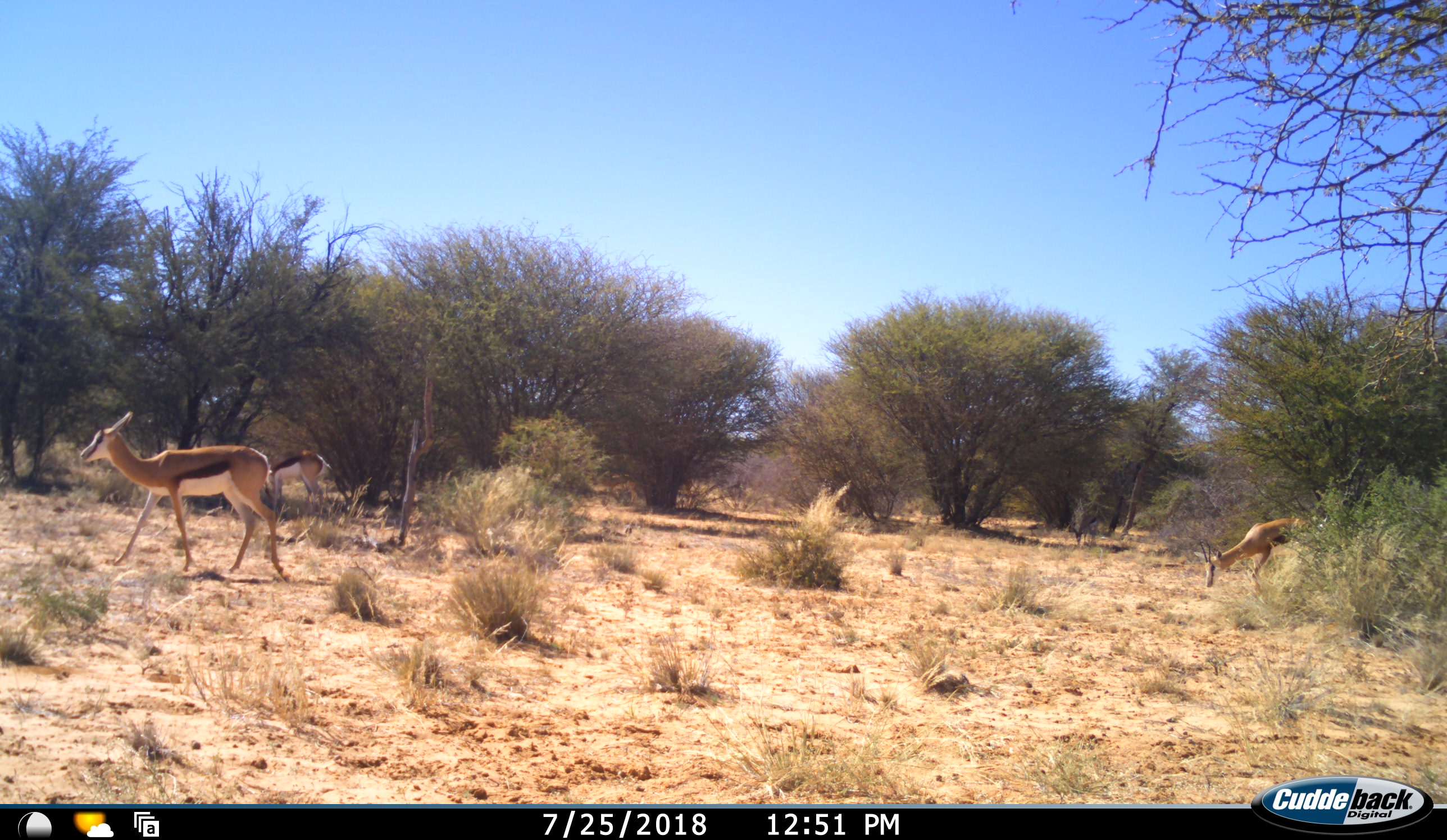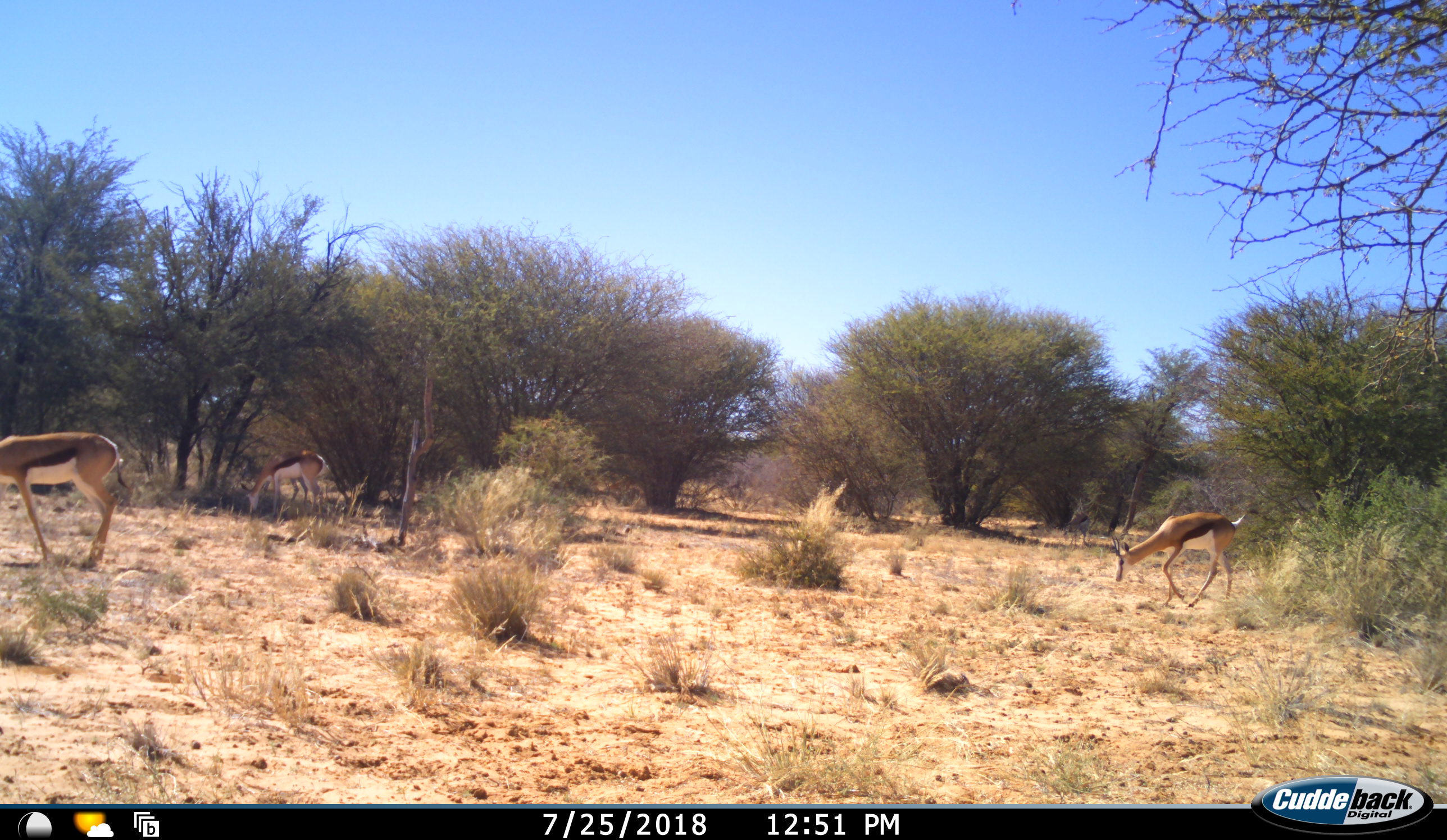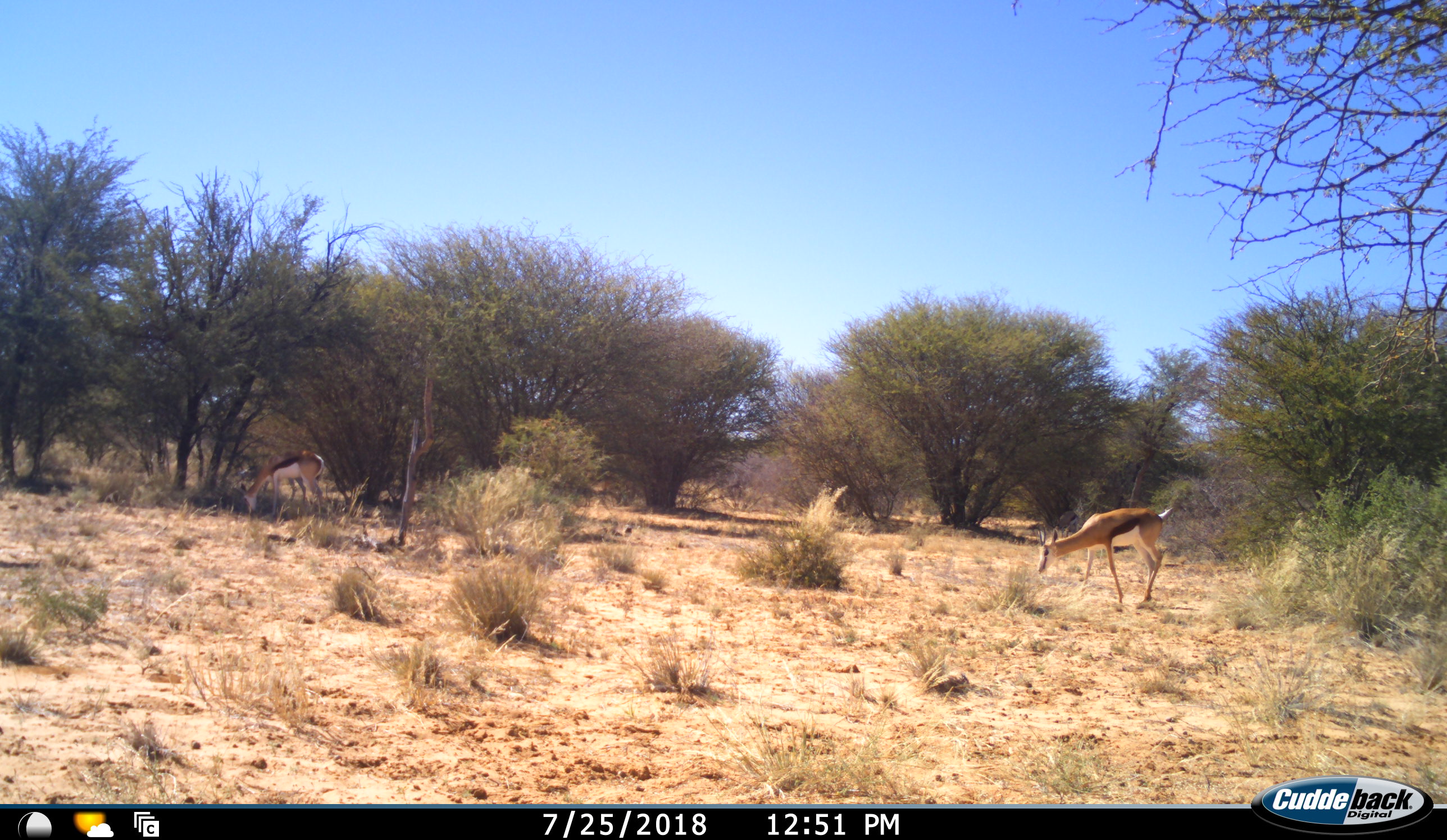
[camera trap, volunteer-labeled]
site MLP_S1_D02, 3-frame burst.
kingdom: Animalia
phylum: Chordata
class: Mammalia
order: Artiodactyla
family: Bovidae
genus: Antidorcas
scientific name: Antidorcas marsupialis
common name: springbok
Springbok (Antidorcas marsupialis), count 4. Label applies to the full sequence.